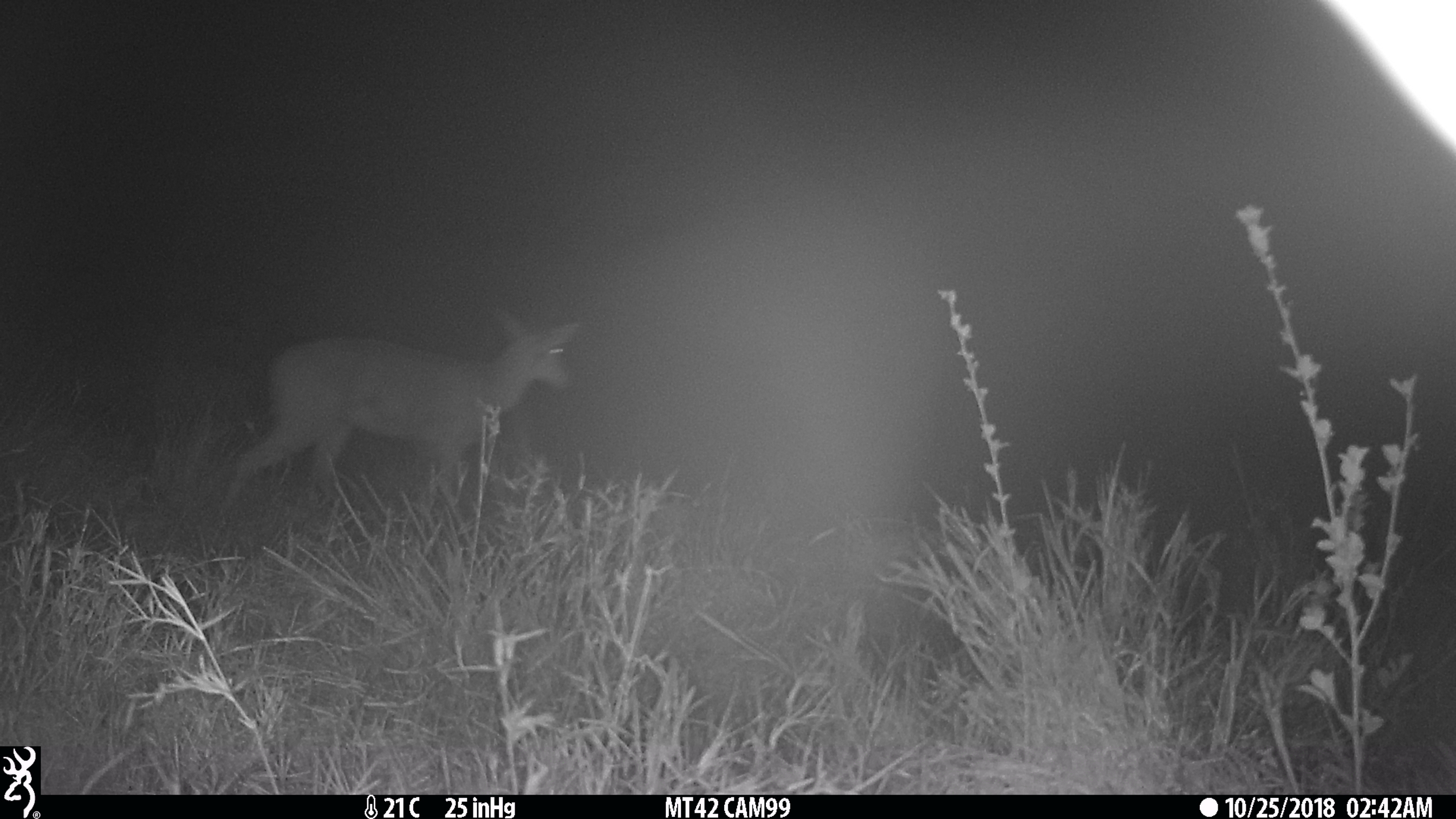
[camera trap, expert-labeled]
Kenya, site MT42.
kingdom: Animalia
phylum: Chordata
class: Mammalia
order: Artiodactyla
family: Bovidae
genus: Redunca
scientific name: Redunca arundinum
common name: reedbuck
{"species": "reedbuck (Redunca arundinum)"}